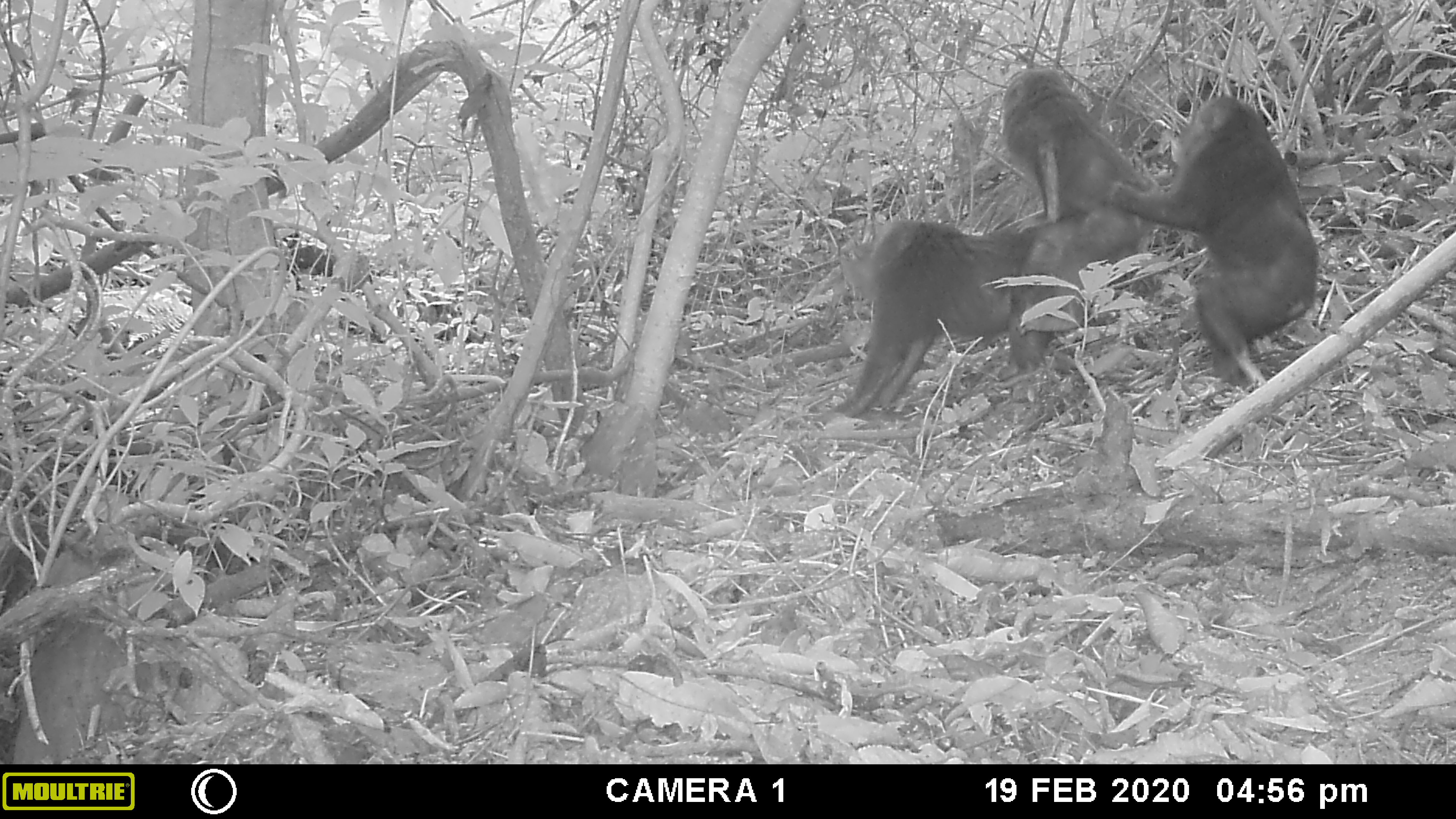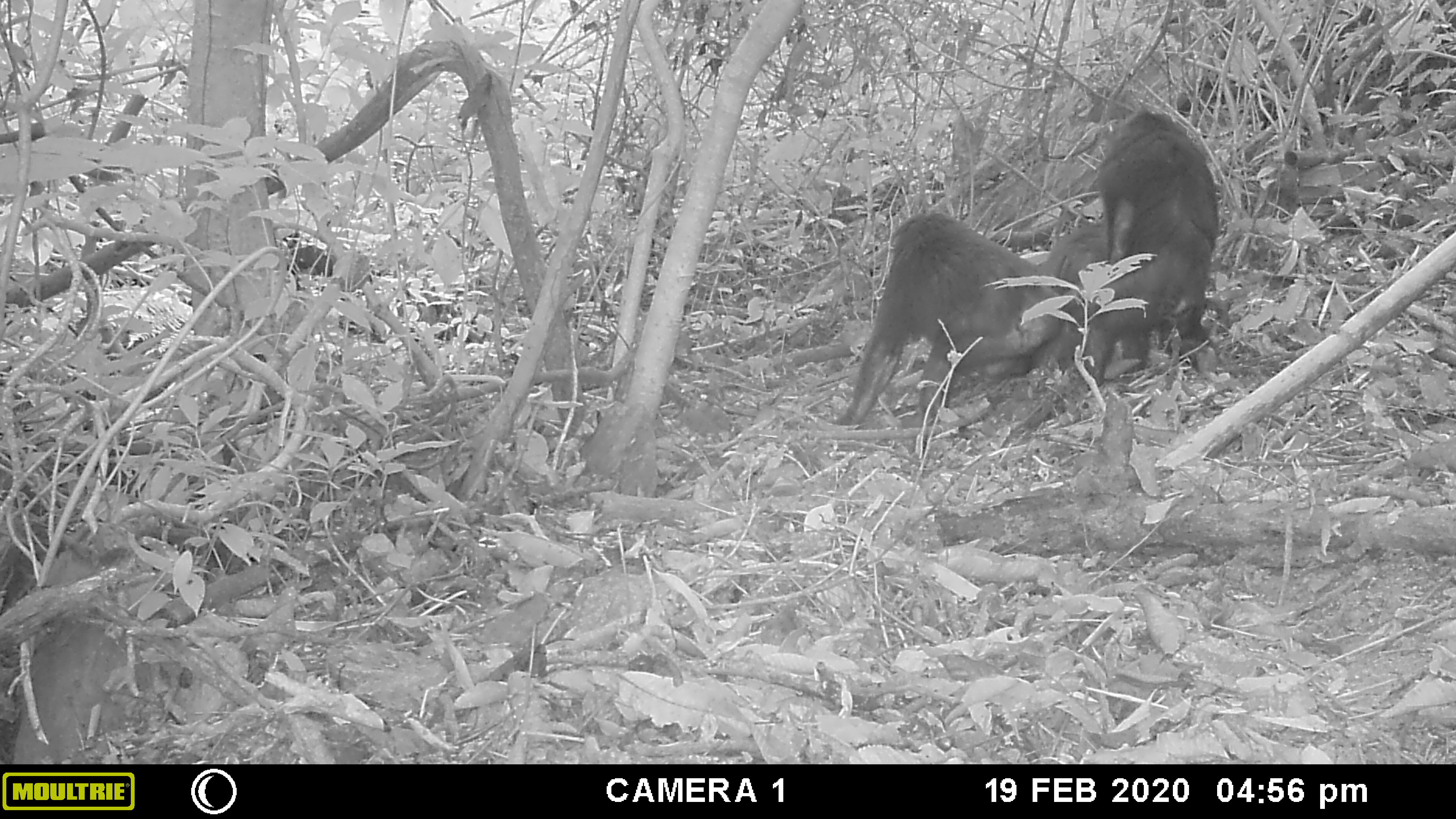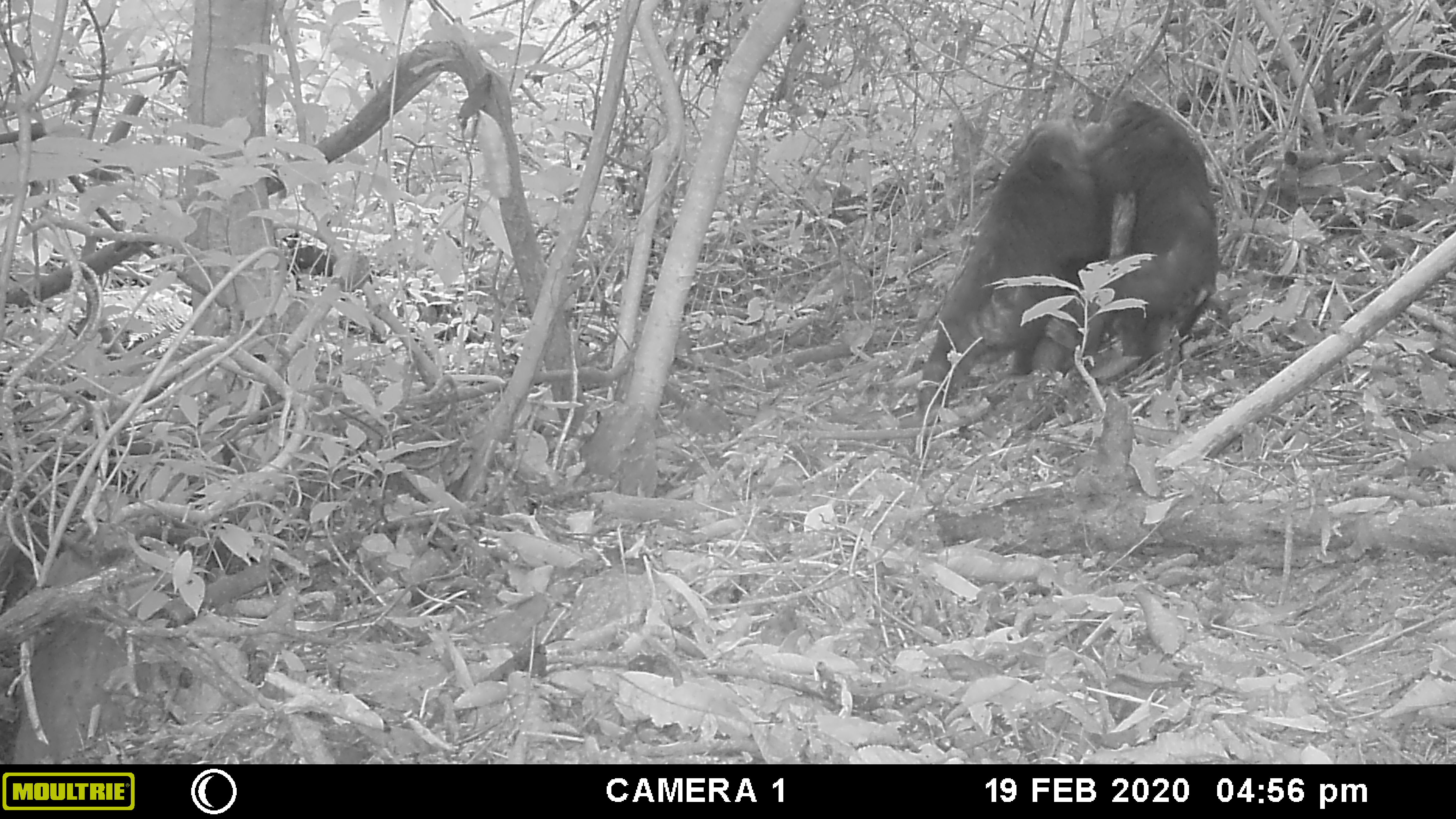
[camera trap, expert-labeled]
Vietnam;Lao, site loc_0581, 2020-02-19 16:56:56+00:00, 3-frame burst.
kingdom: Animalia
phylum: Chordata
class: Mammalia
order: Primates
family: Cercopithecidae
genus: Macaca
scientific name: Macaca arctoides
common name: stump-tailed macaque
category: stump tailed macaque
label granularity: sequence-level